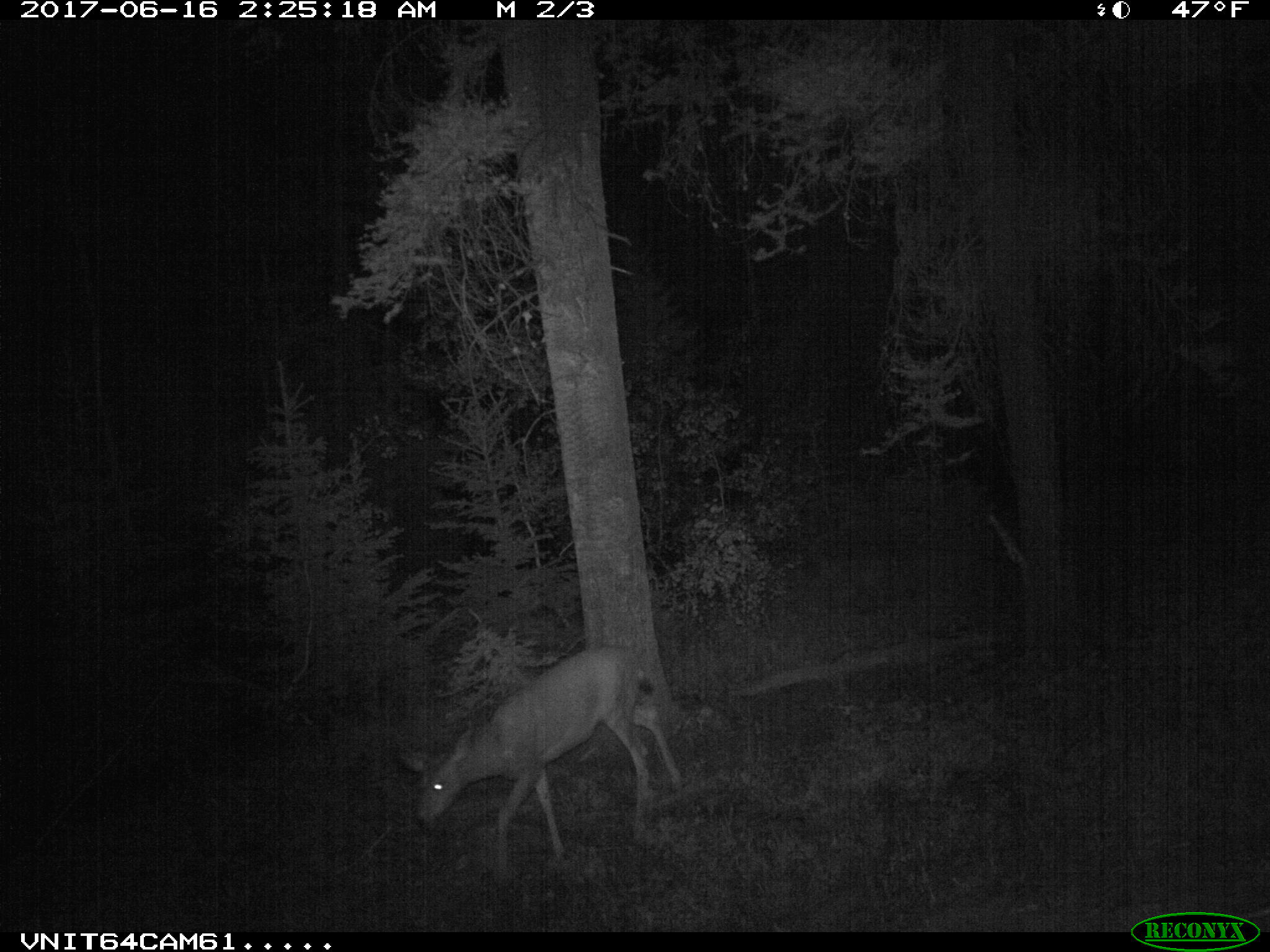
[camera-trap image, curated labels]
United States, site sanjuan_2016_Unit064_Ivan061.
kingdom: Animalia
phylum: Chordata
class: Mammalia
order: Artiodactyla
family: Cervidae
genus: Odocoileus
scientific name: Odocoileus hemionus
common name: mule deer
Odocoileus hemionus (mule deer).